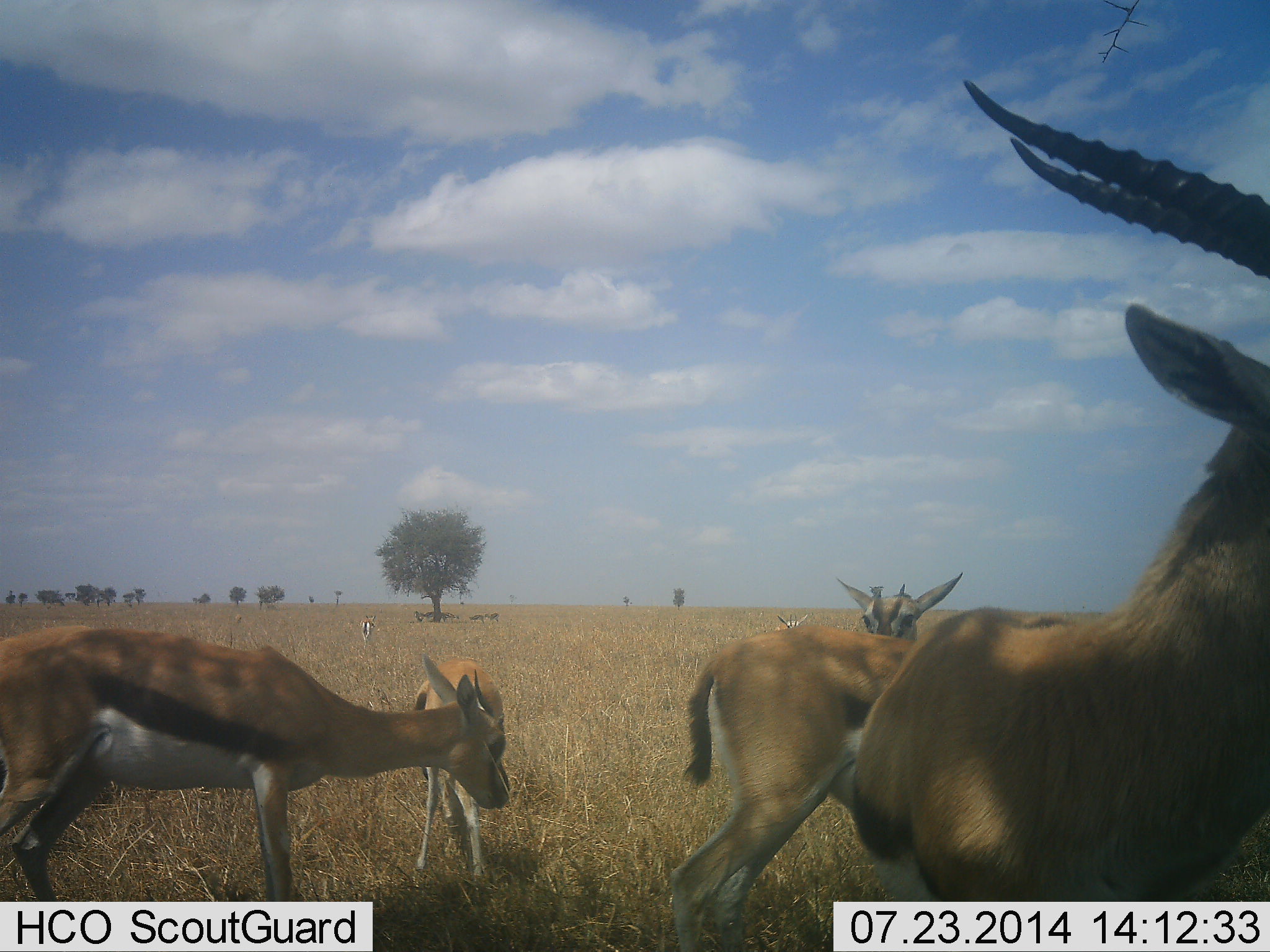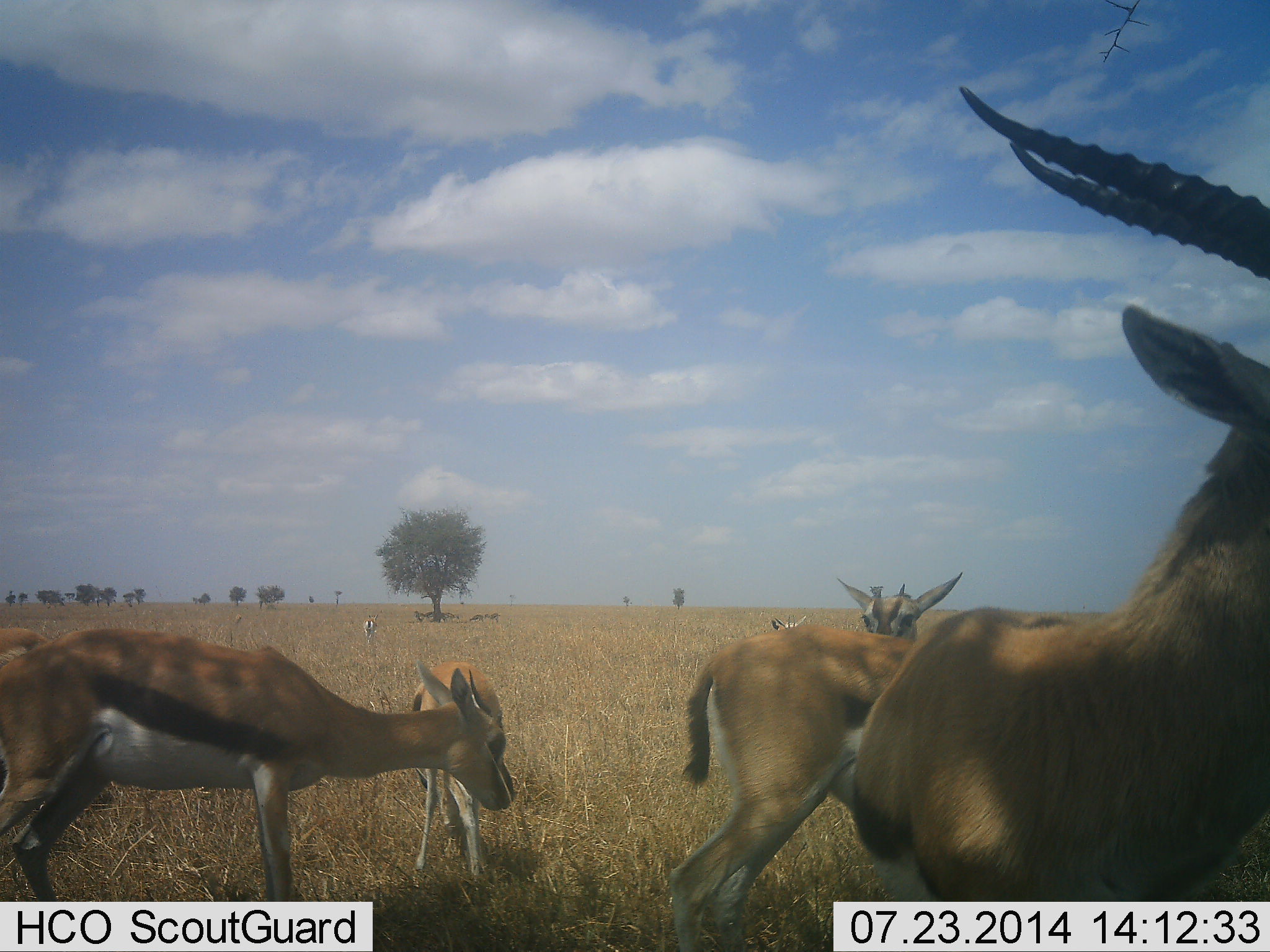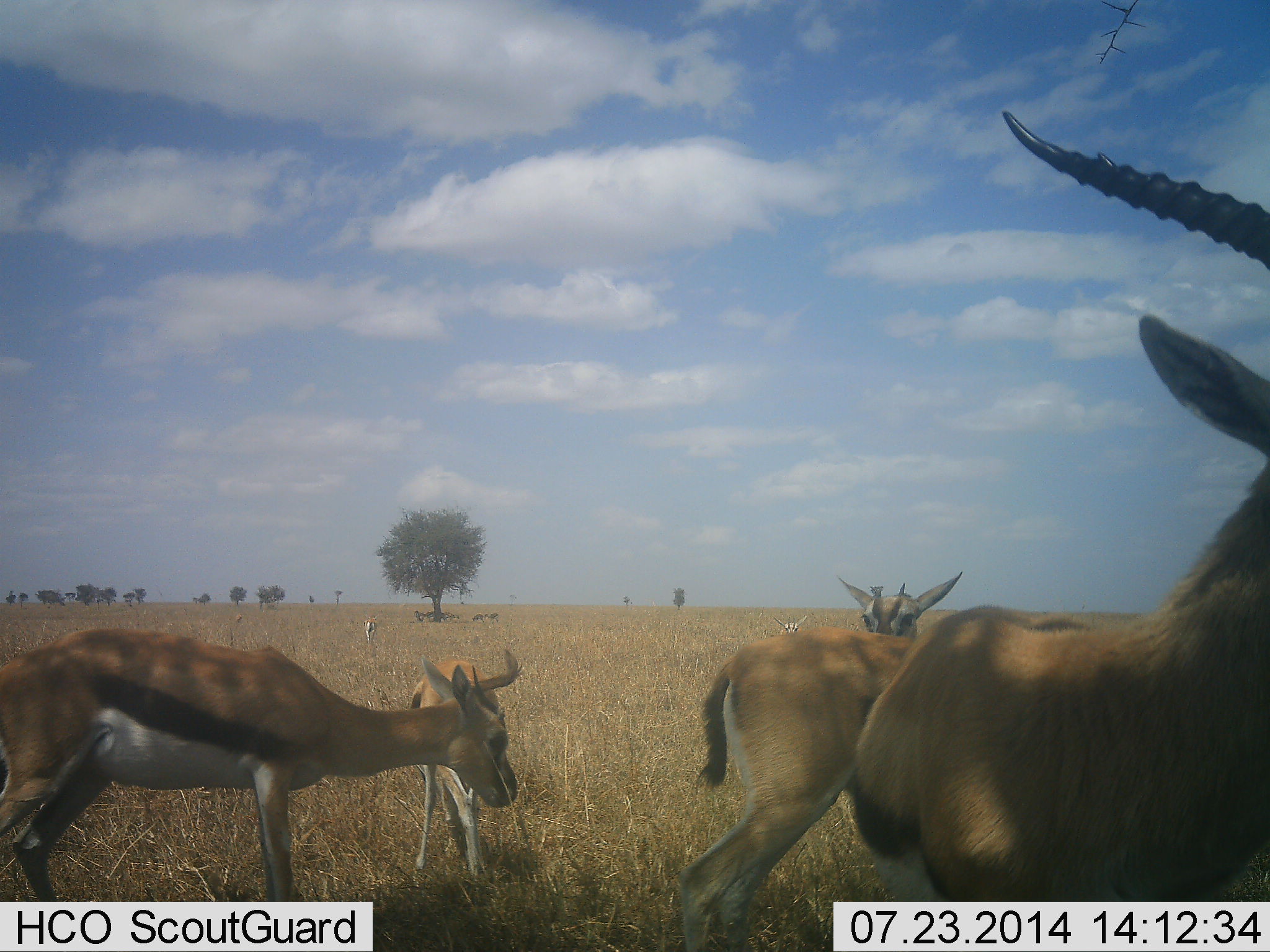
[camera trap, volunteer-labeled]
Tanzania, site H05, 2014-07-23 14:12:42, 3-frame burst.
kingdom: Animalia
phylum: Chordata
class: Mammalia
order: Artiodactyla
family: Bovidae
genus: Eudorcas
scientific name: Eudorcas thomsonii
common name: thomson's gazelle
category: gazellethomsons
Gazellethomsons (thomson's gazelle) (Eudorcas thomsonii), count 7. Behavior (volunteer vote fractions): standing 90%, resting 0%, moving 20%, interacting 10%. Young present (vote fraction): 20%. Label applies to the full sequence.